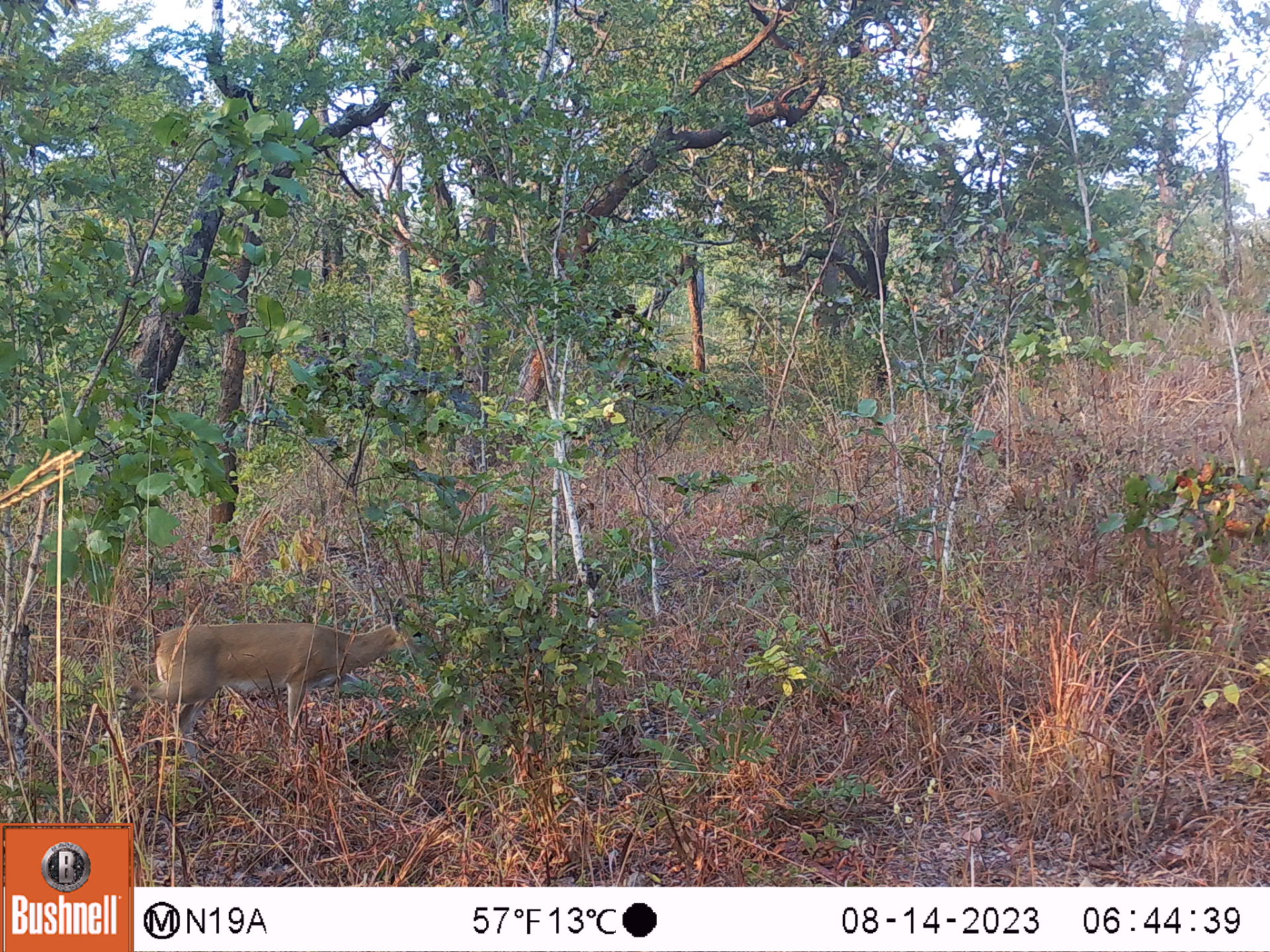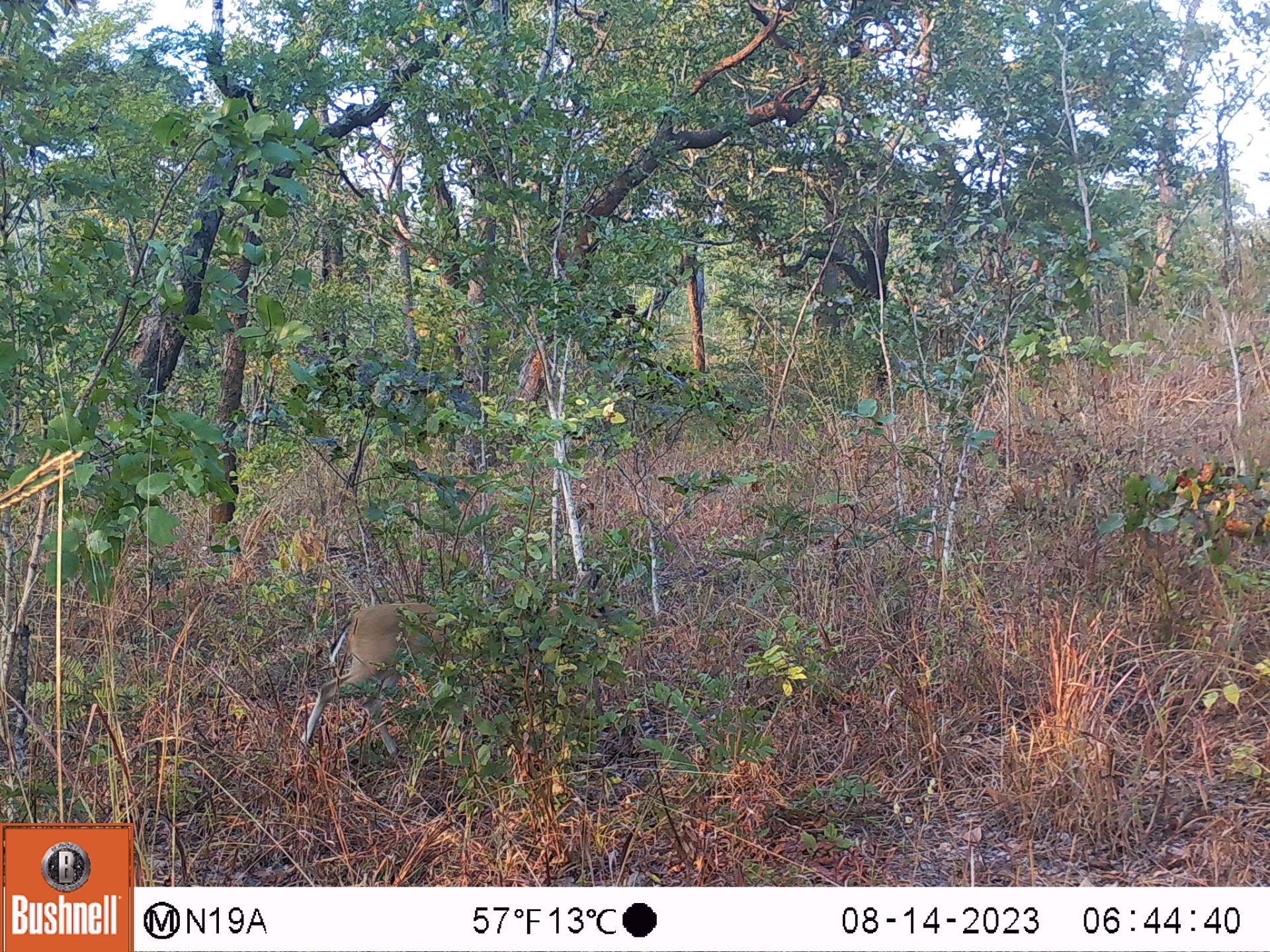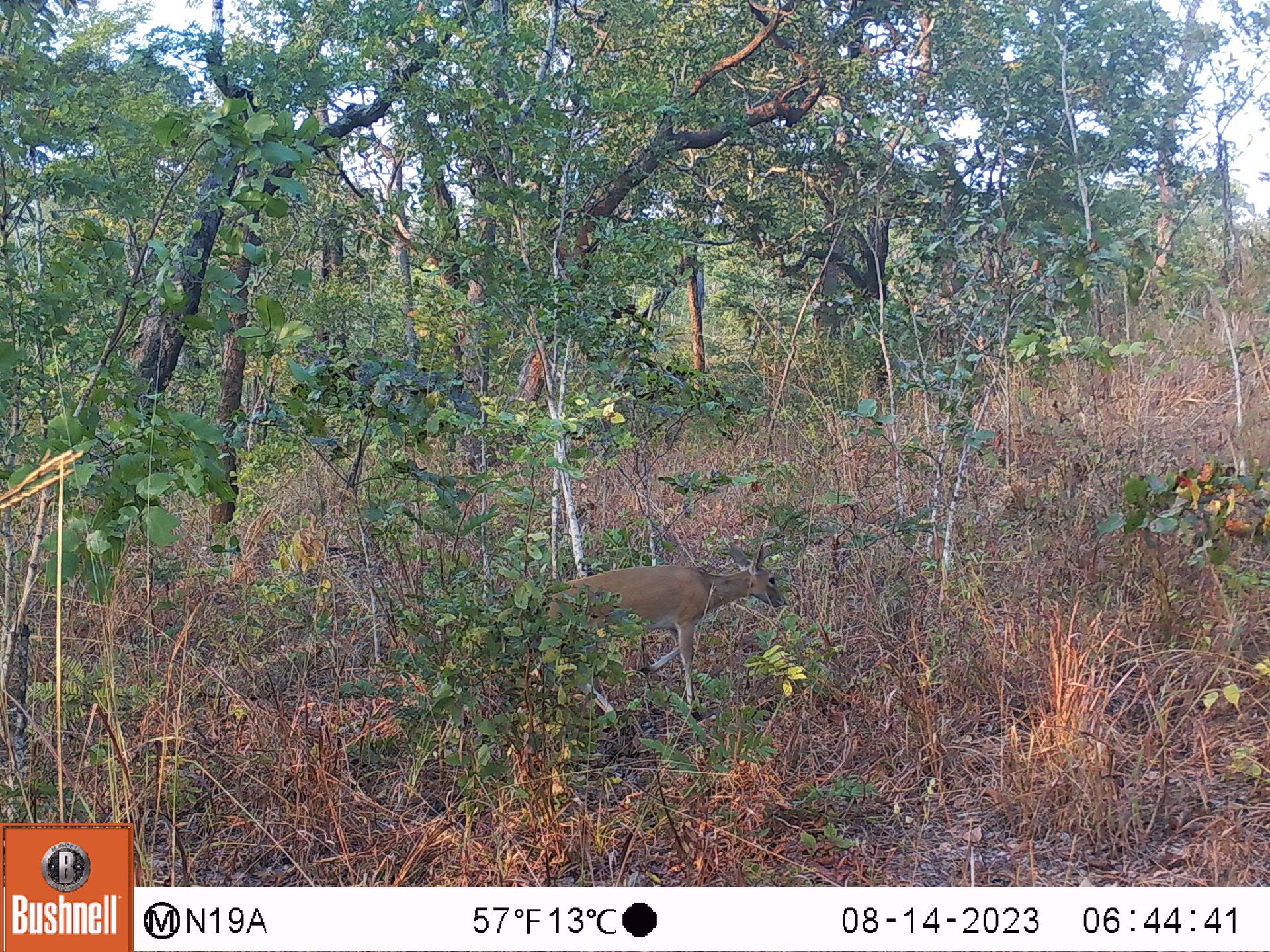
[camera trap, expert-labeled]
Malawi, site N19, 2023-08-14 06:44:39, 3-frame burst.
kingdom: Animalia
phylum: Chordata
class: Mammalia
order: Artiodactyla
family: Bovidae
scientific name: Antilopinae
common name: small antelope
Small antelope (Antilopinae), count 1.